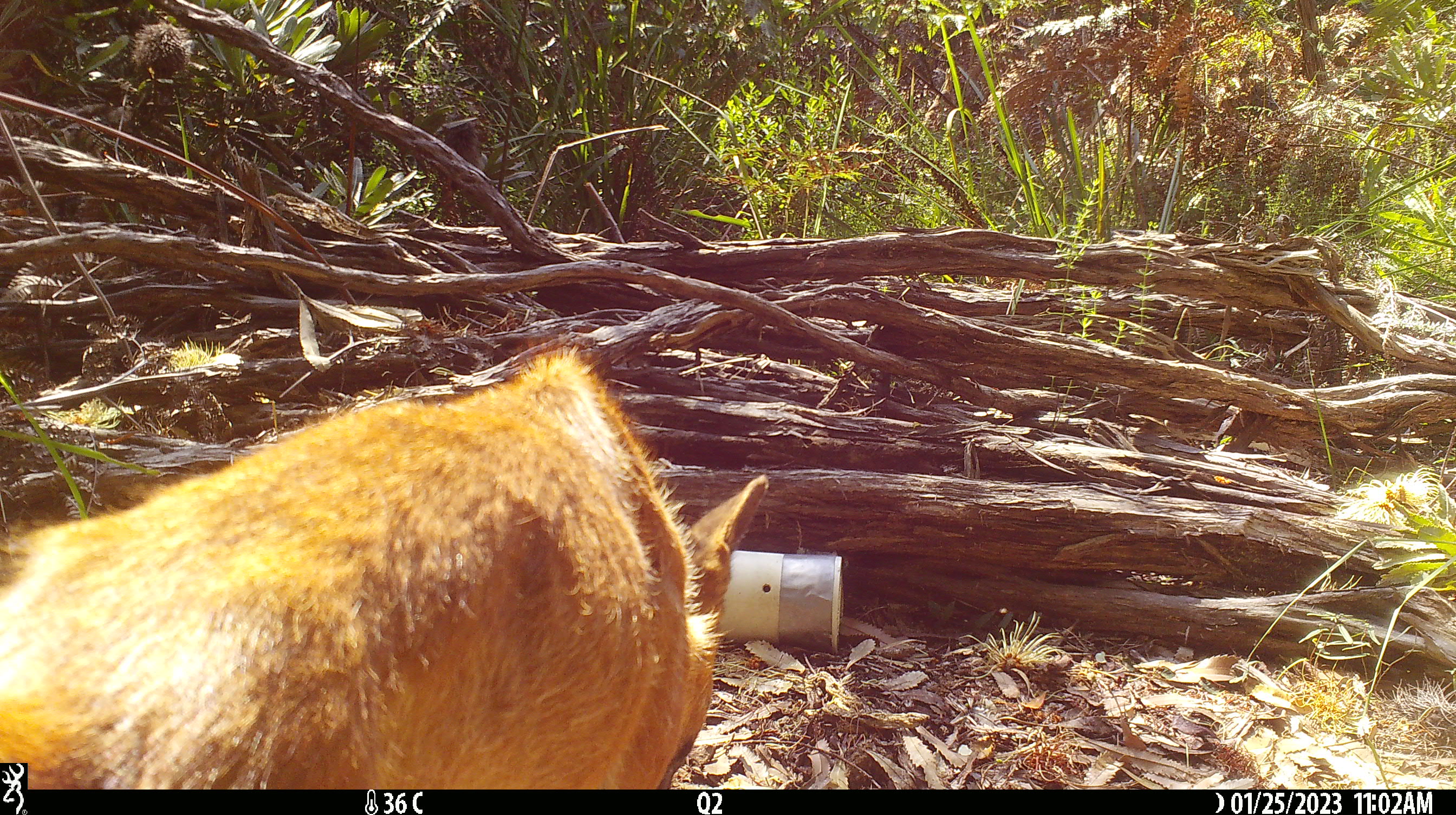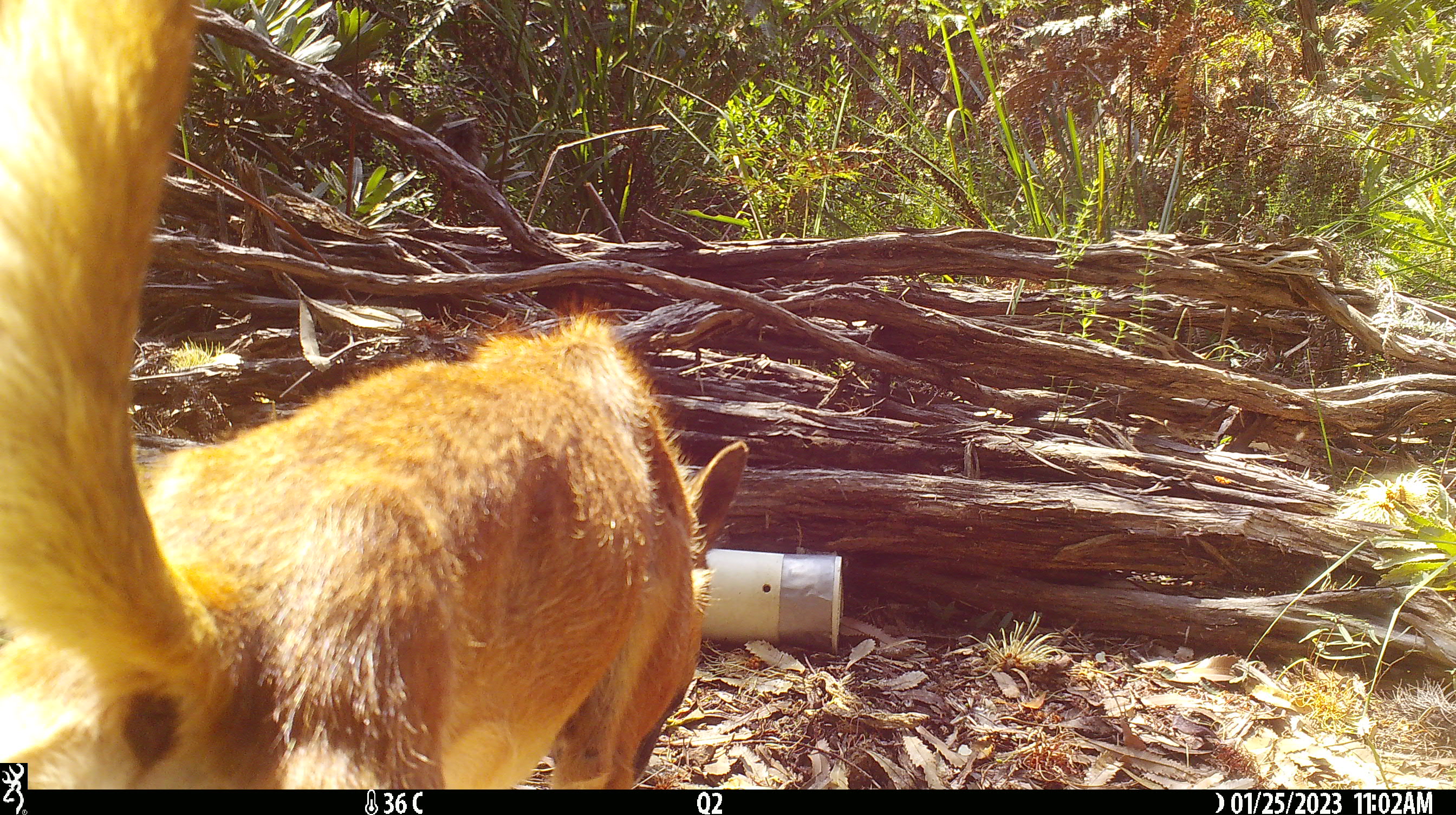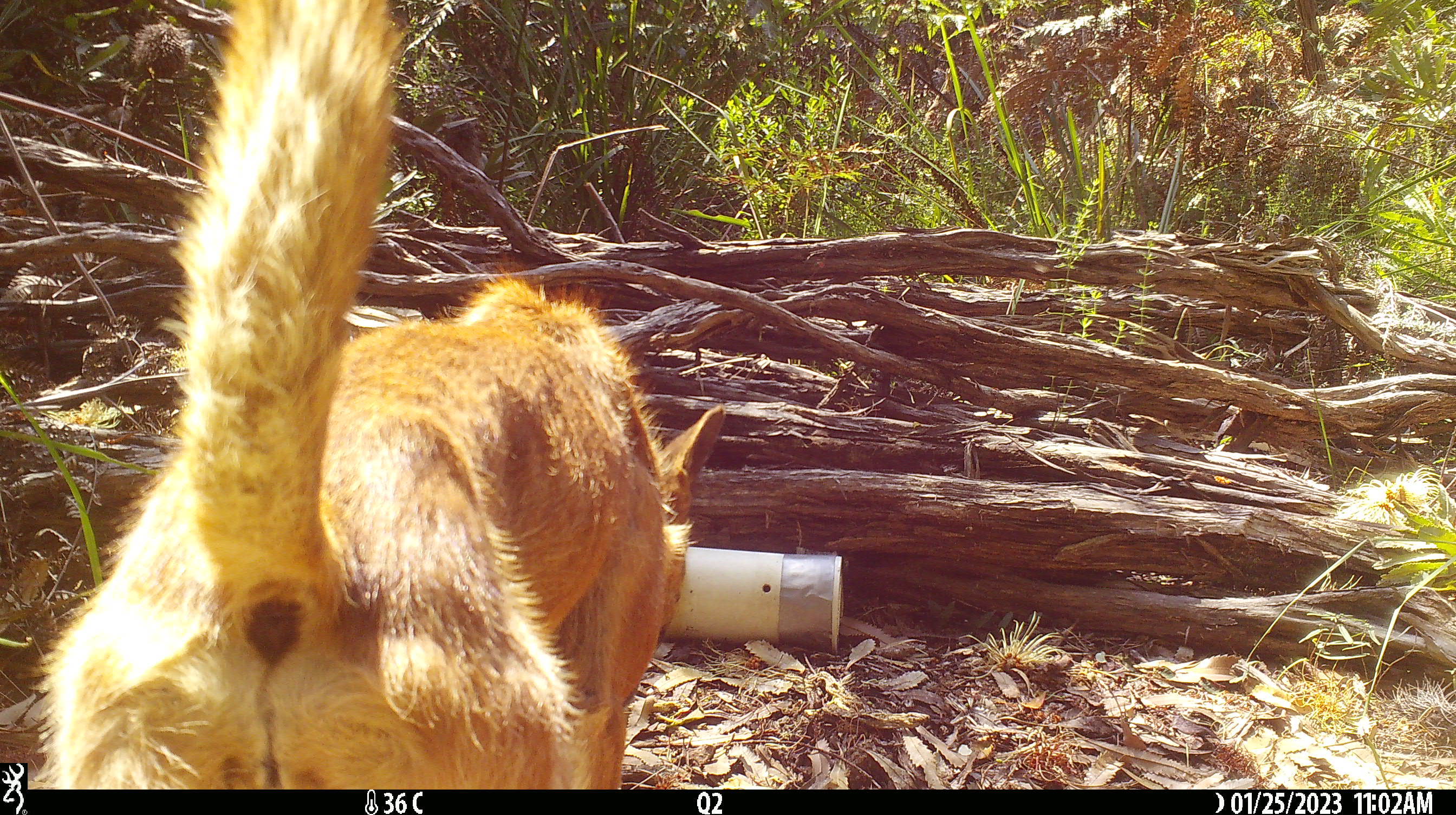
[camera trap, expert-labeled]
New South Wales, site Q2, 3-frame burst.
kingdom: Animalia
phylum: Chordata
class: Mammalia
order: Carnivora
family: Canidae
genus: Canis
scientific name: Canis familiaris dingo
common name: dingo